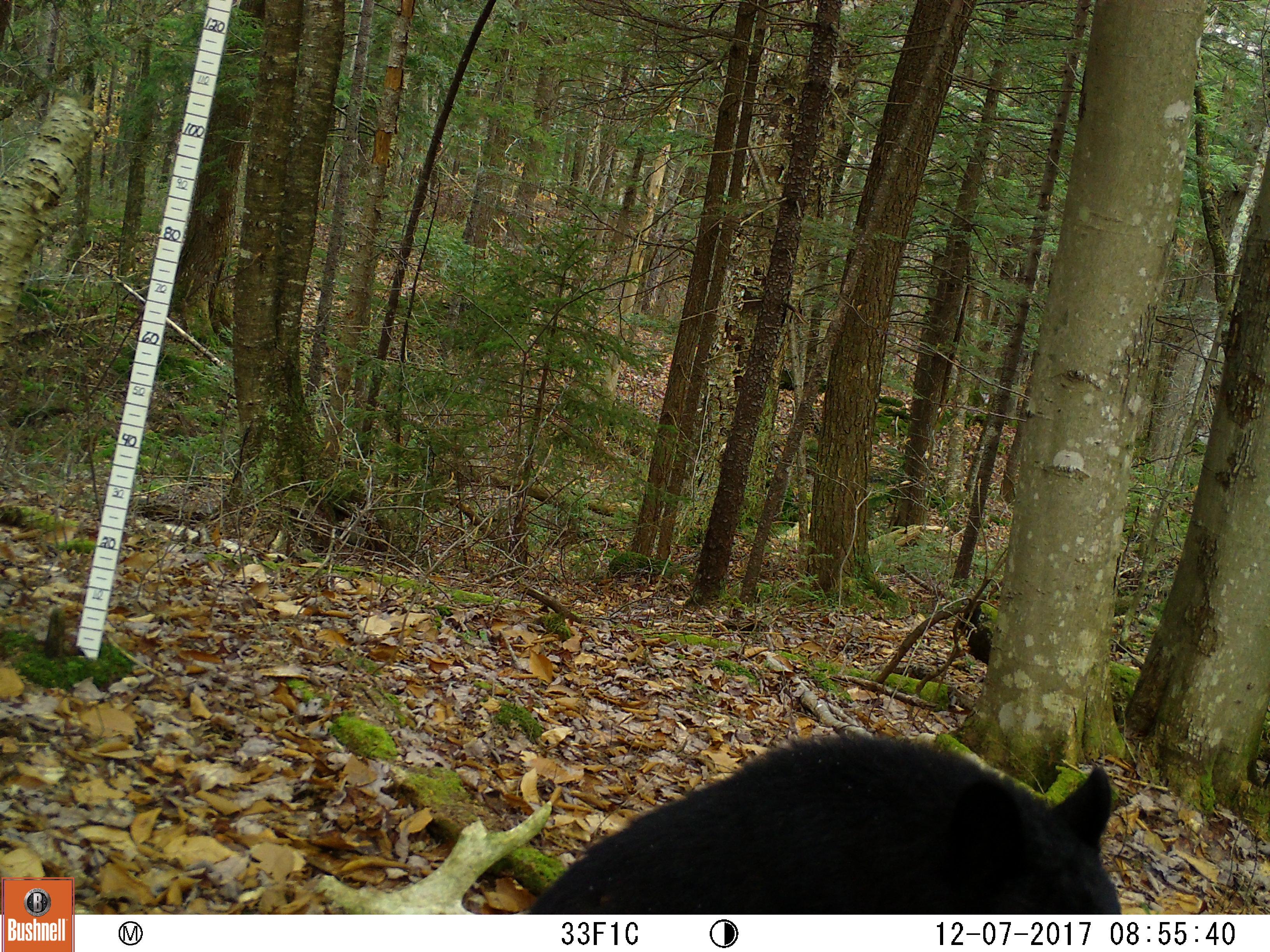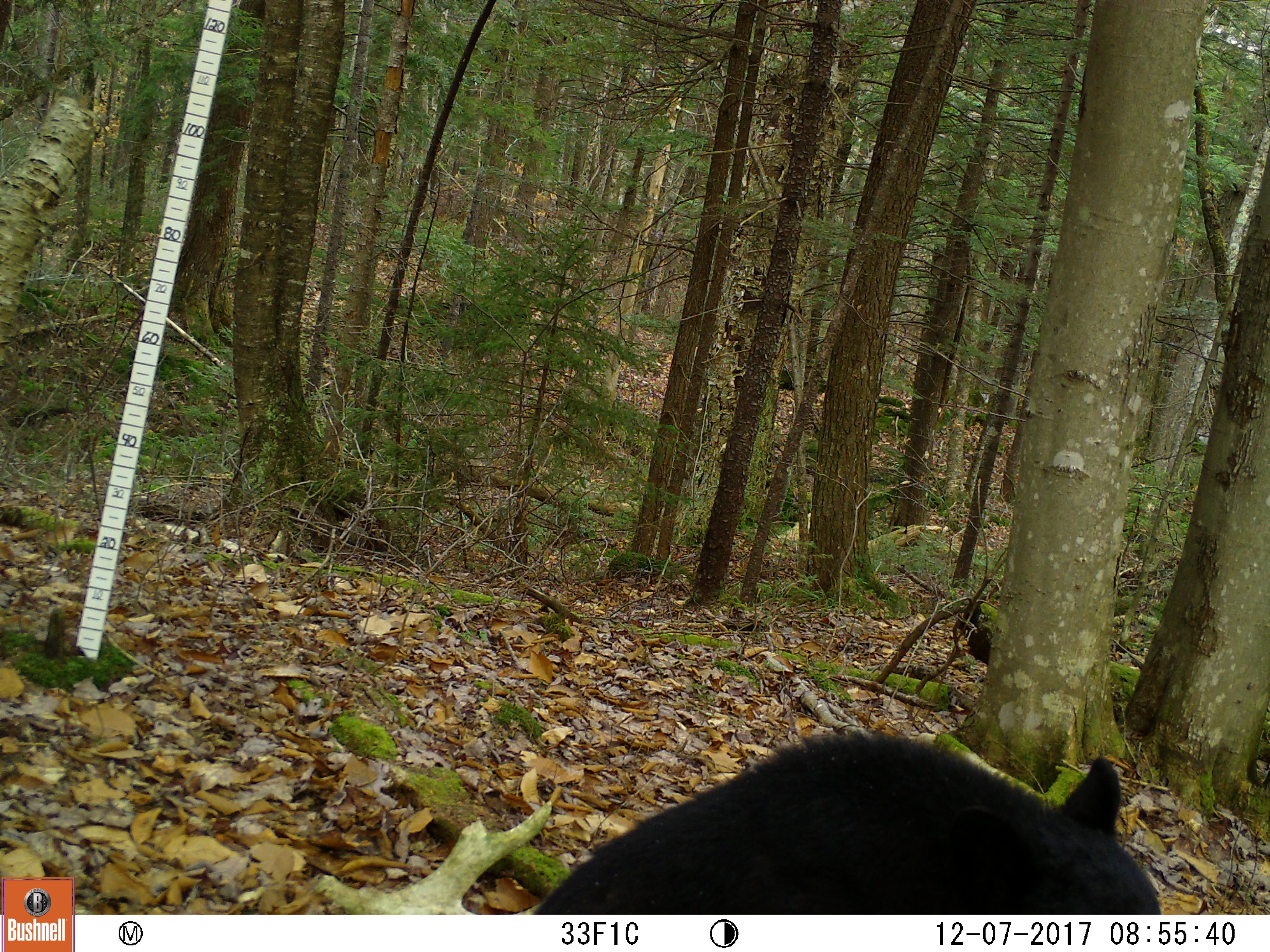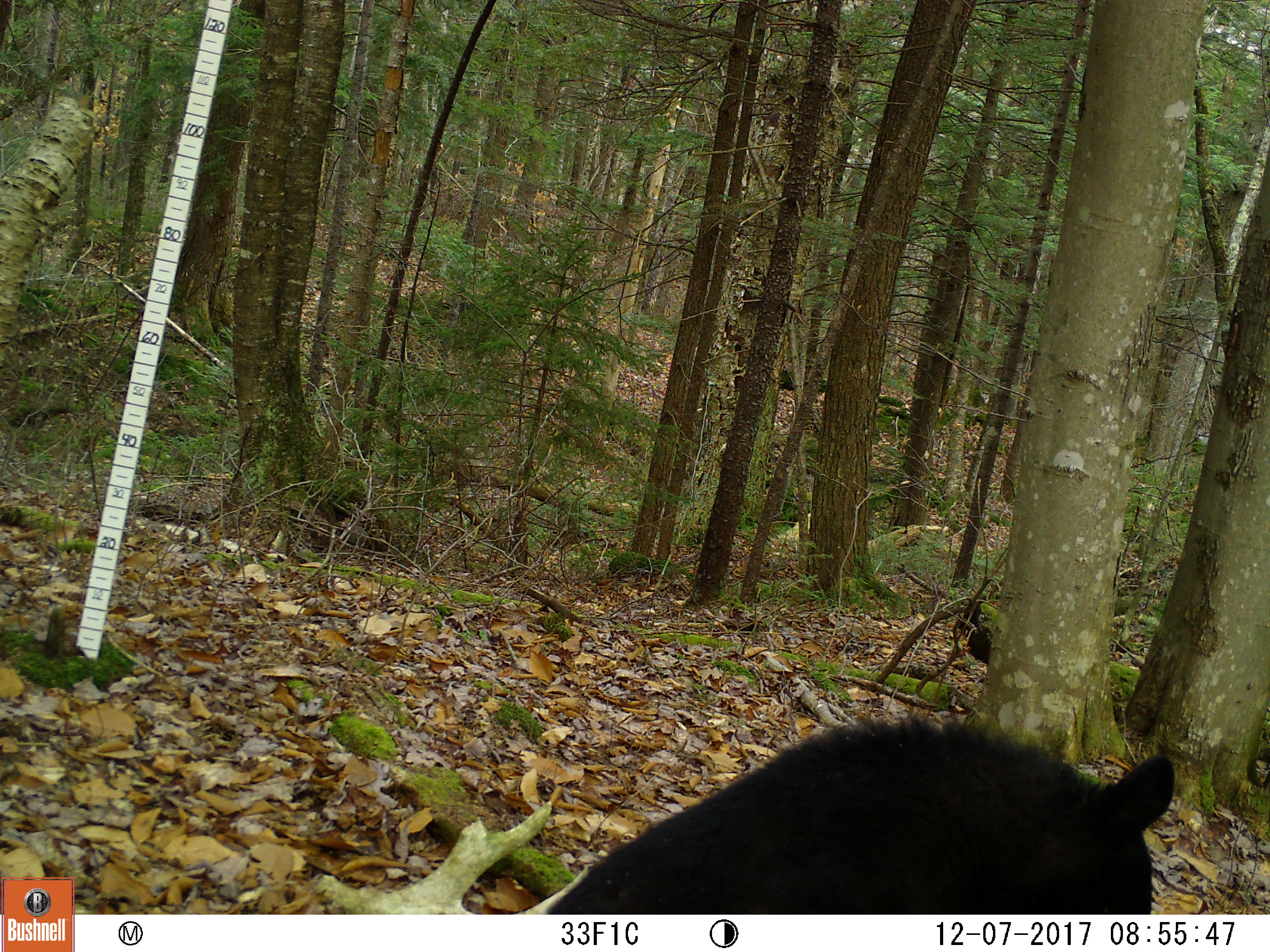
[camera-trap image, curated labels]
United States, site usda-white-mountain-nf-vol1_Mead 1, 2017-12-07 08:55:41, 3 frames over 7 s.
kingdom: Animalia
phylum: Chordata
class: Mammalia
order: Carnivora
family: Ursidae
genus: Ursus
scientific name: Ursus americanus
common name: black bear